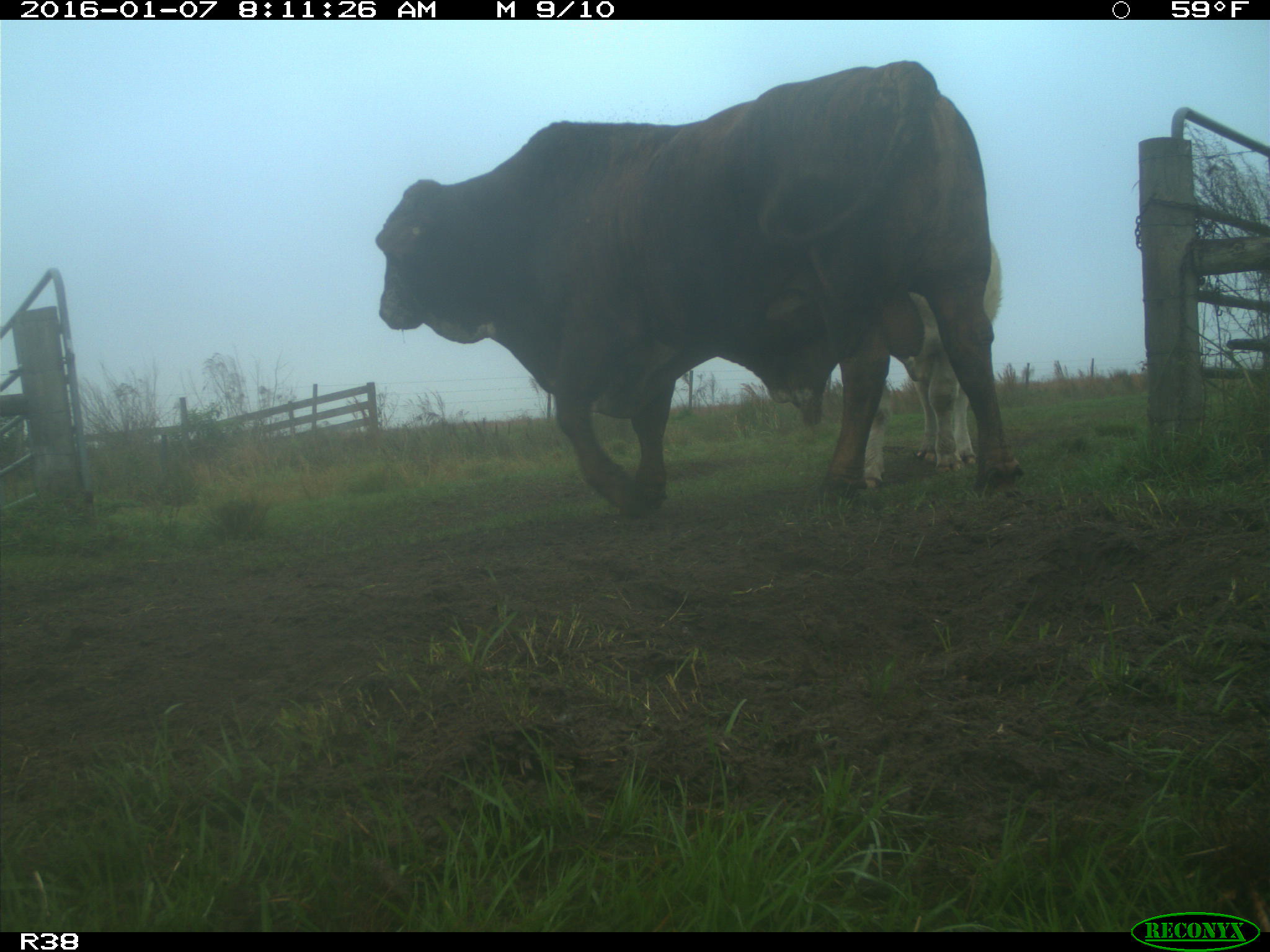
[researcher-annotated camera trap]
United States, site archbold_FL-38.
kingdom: Animalia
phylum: Chordata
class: Mammalia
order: Artiodactyla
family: Bovidae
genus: Bos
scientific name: Bos taurus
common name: domestic cow